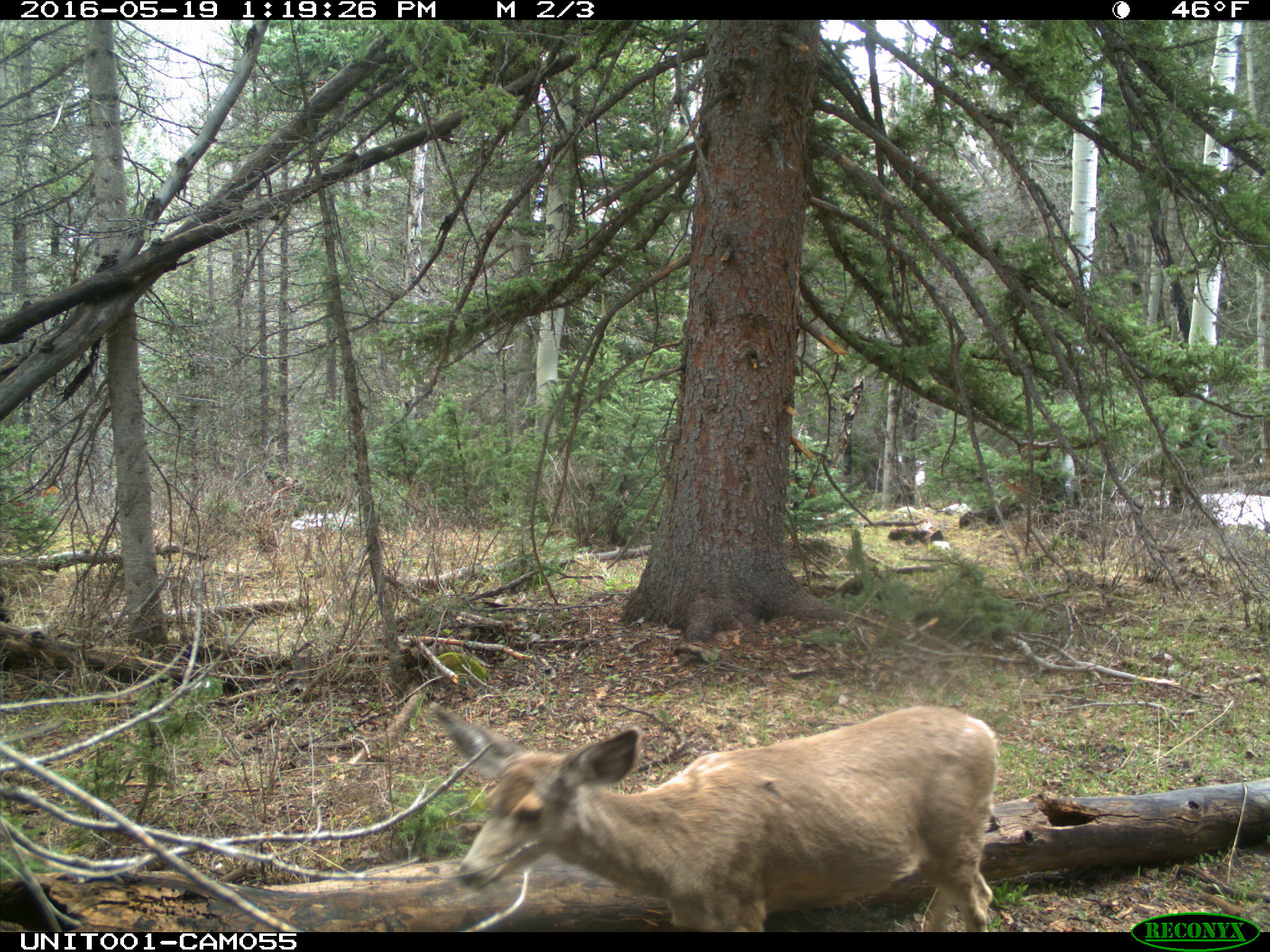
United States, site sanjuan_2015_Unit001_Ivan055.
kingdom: Animalia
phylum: Chordata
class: Mammalia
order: Artiodactyla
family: Cervidae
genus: Odocoileus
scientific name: Odocoileus hemionus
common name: mule deer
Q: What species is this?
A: Odocoileus hemionus (mule deer).